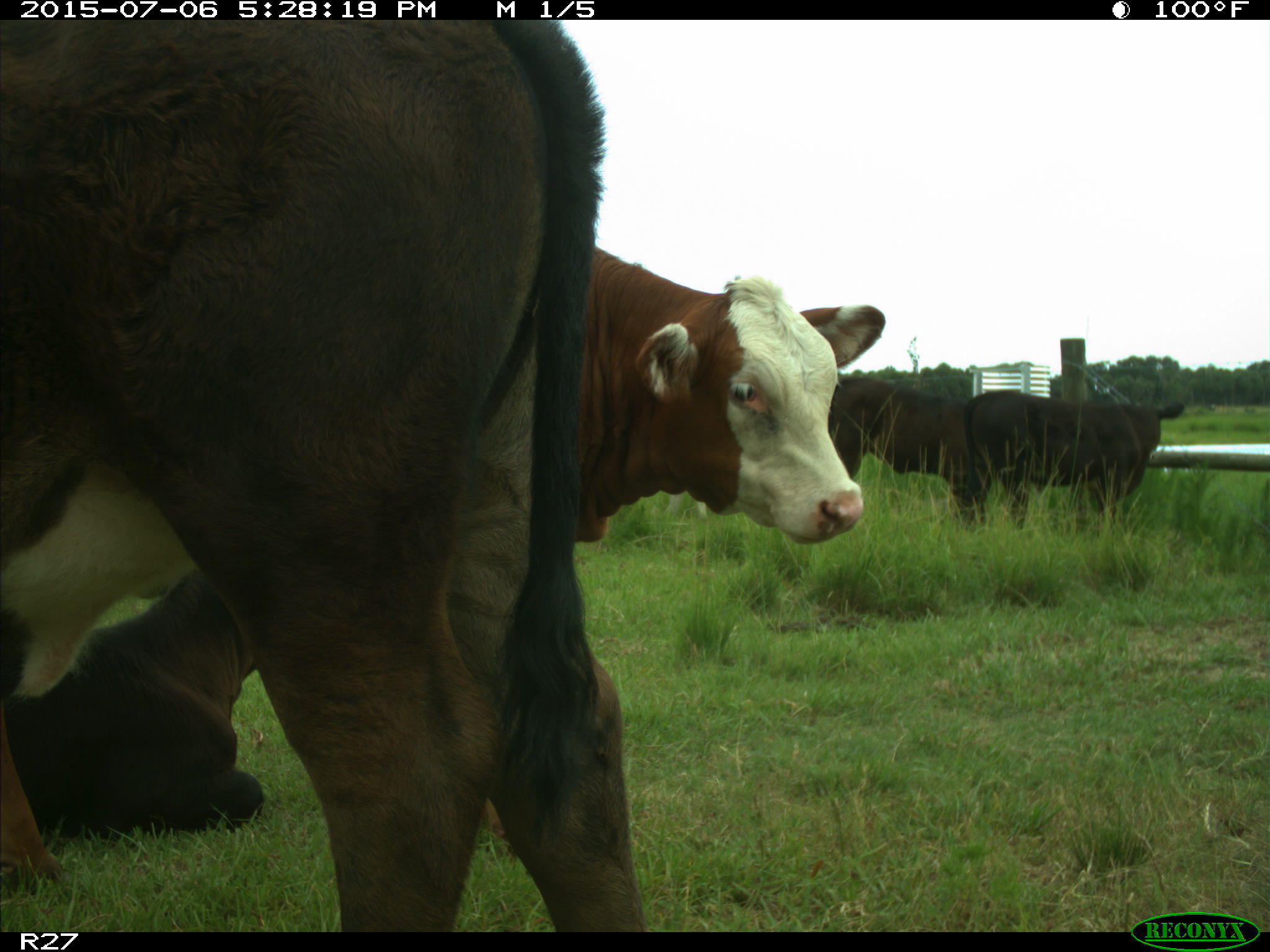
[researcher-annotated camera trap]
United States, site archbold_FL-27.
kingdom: Animalia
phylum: Chordata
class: Mammalia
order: Artiodactyla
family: Bovidae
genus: Bos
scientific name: Bos taurus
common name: domestic cow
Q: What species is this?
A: Bos taurus (domestic cow).